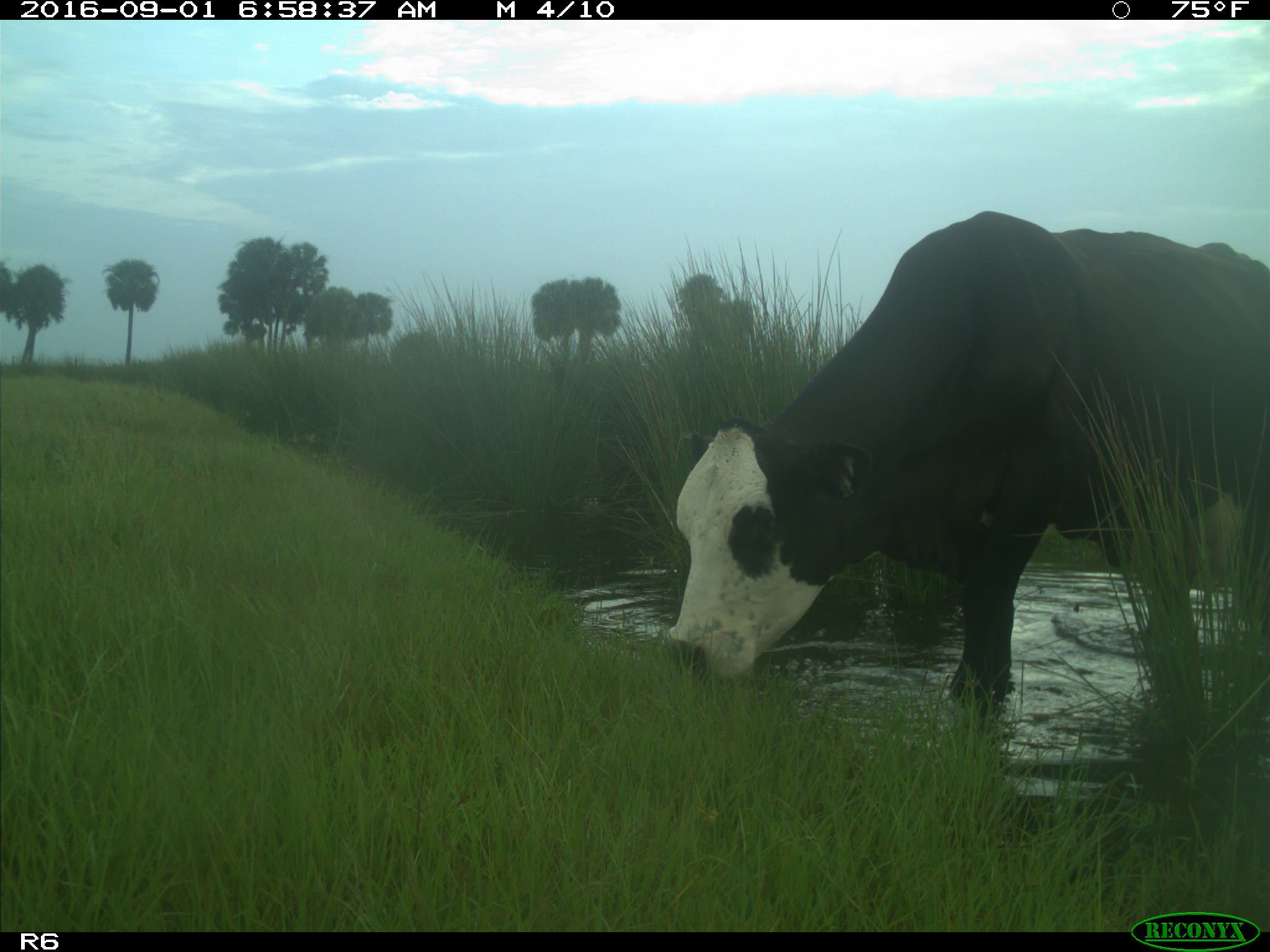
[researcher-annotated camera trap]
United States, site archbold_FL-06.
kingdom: Animalia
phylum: Chordata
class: Mammalia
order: Artiodactyla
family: Bovidae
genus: Bos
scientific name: Bos taurus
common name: domestic cow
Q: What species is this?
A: Bos taurus (domestic cow).